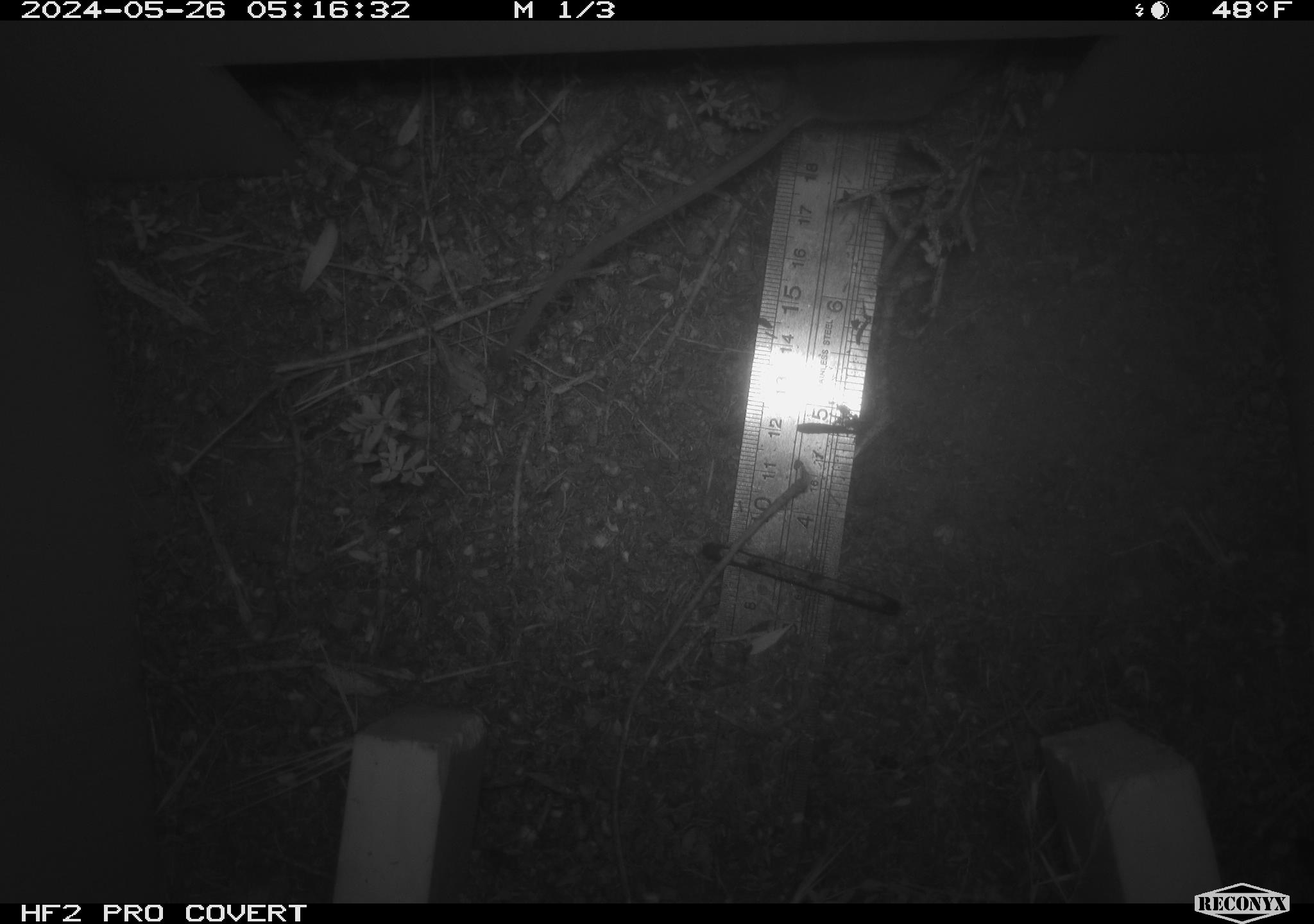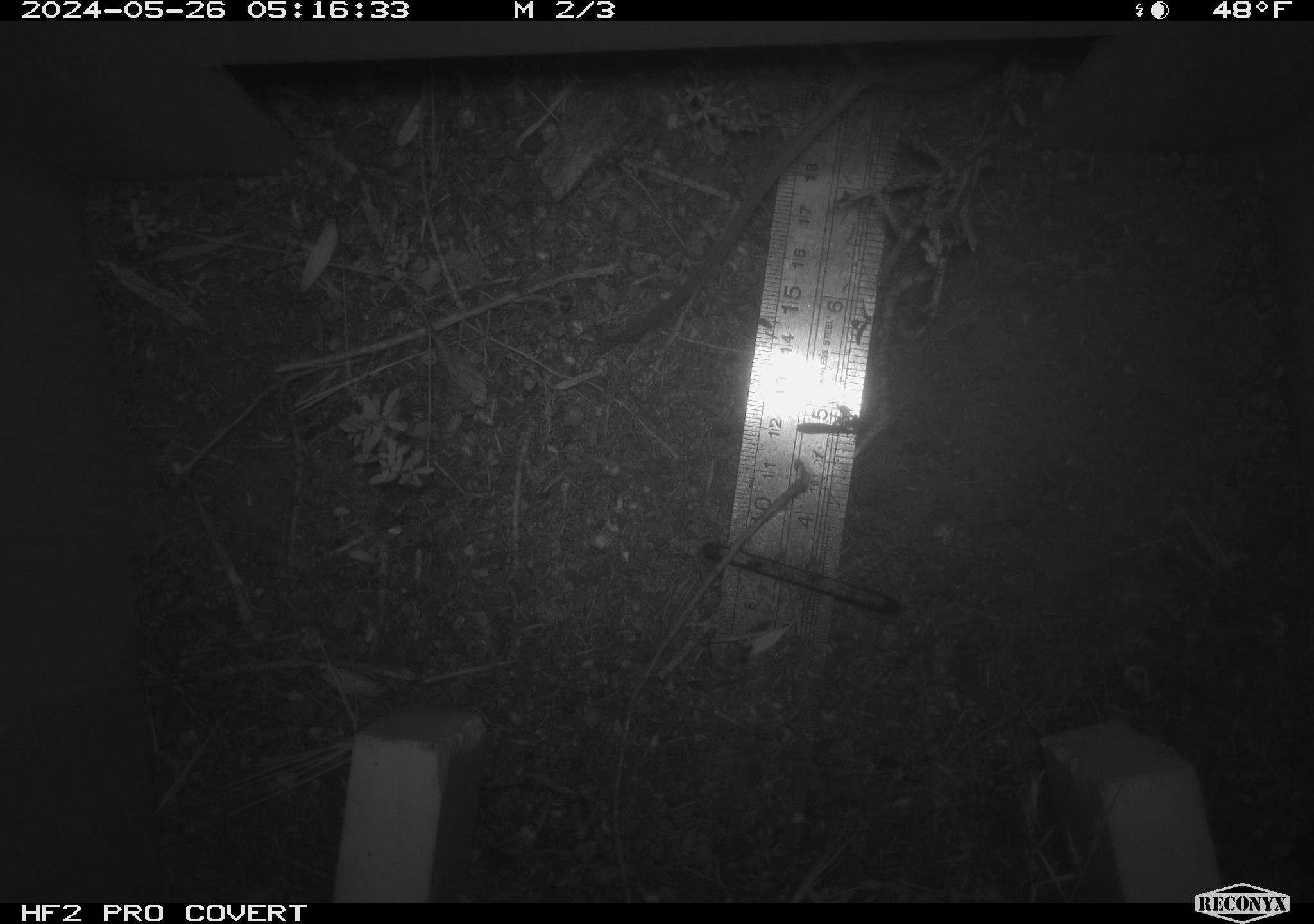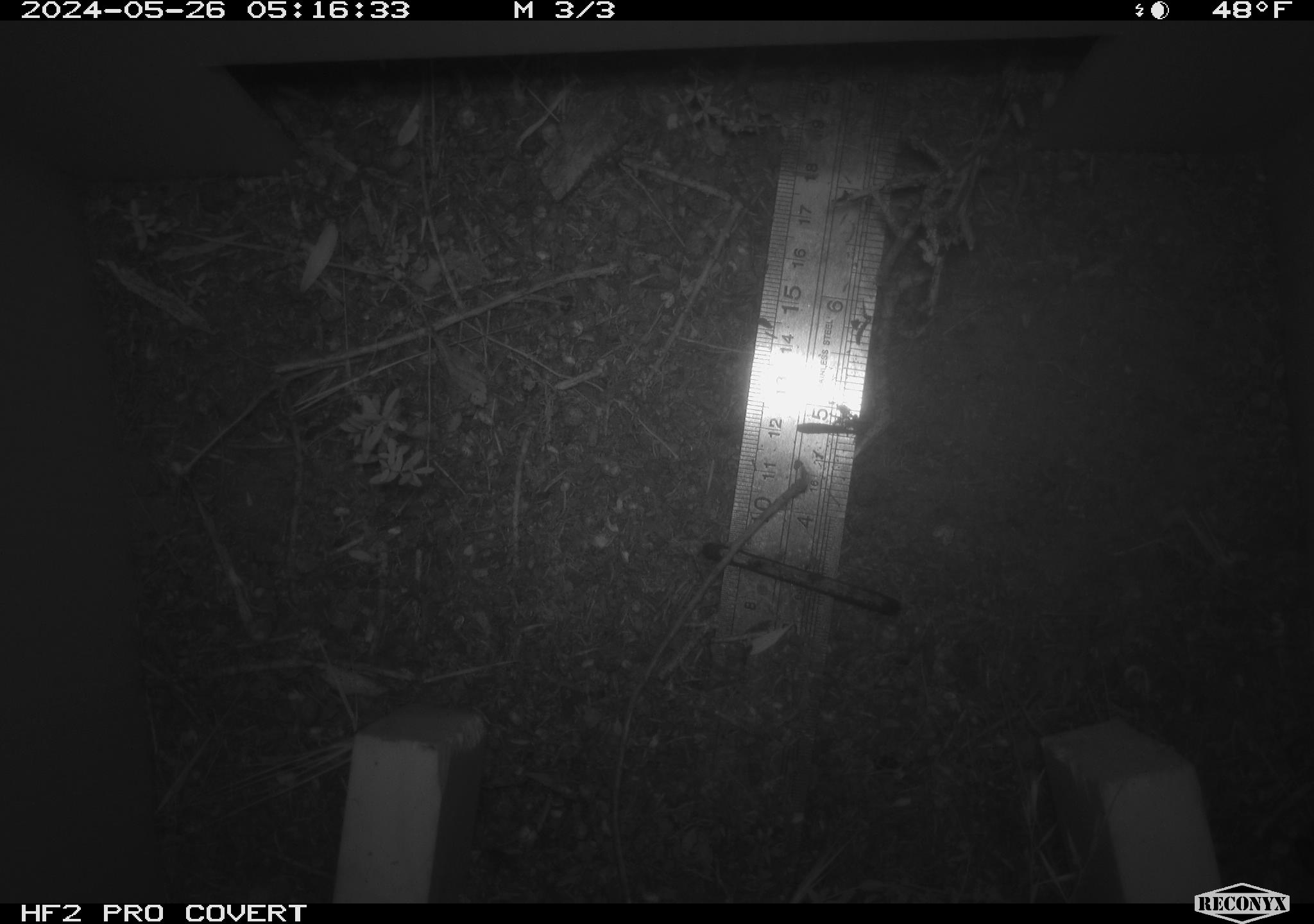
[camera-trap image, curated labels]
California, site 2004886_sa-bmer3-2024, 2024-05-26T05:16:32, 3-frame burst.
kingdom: Animalia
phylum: Chordata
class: Mammalia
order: Rodentia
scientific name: Rodentia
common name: mouse species